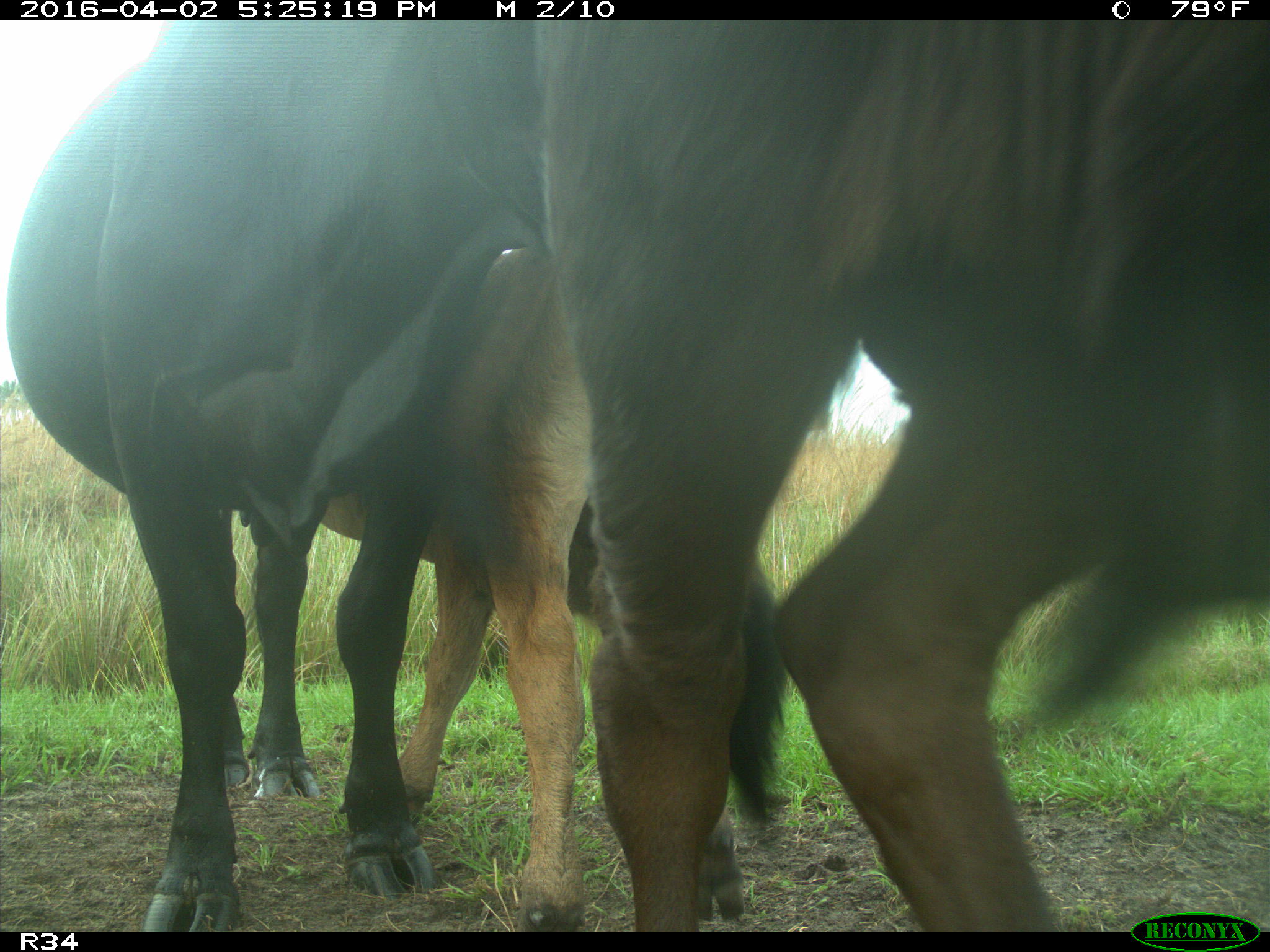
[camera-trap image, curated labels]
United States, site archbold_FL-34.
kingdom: Animalia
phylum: Chordata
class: Mammalia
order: Artiodactyla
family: Bovidae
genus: Bos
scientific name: Bos taurus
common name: domestic cow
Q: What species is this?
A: Bos taurus (domestic cow).